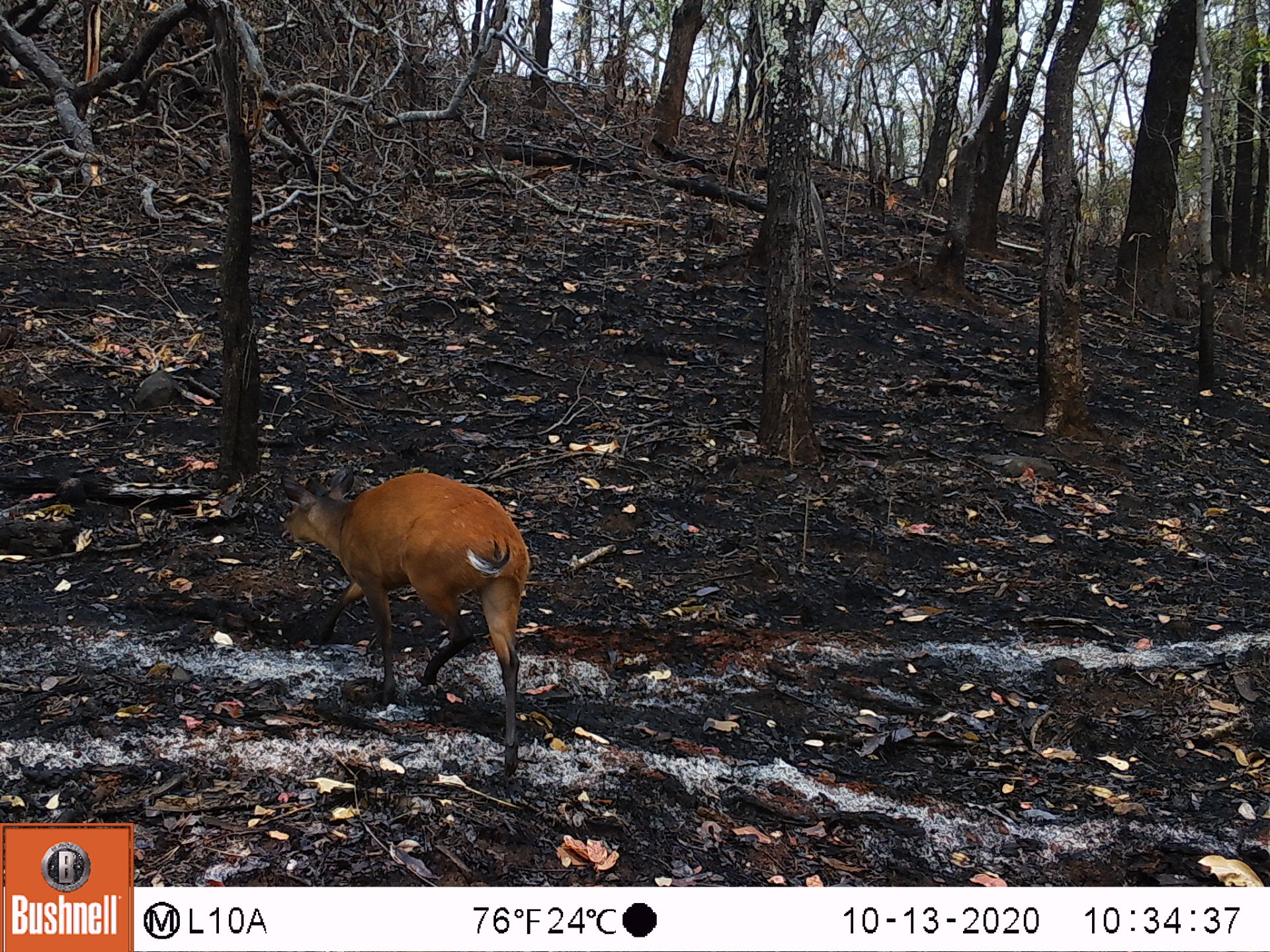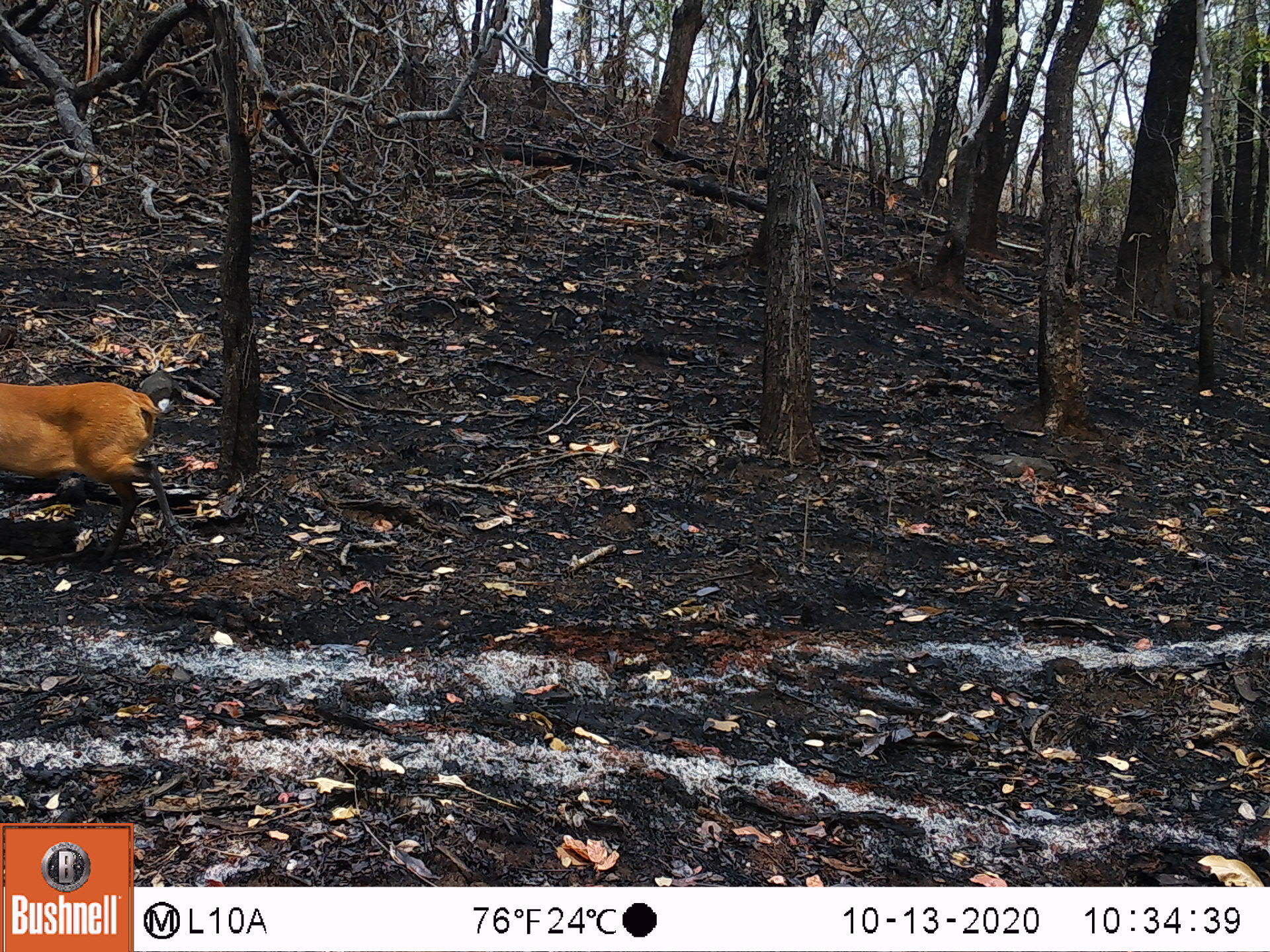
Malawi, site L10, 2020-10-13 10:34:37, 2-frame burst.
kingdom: Animalia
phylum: Chordata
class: Mammalia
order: Artiodactyla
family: Bovidae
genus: Cephalophorus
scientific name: Cephalophorus natalensis natalensis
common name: red duiker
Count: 1.